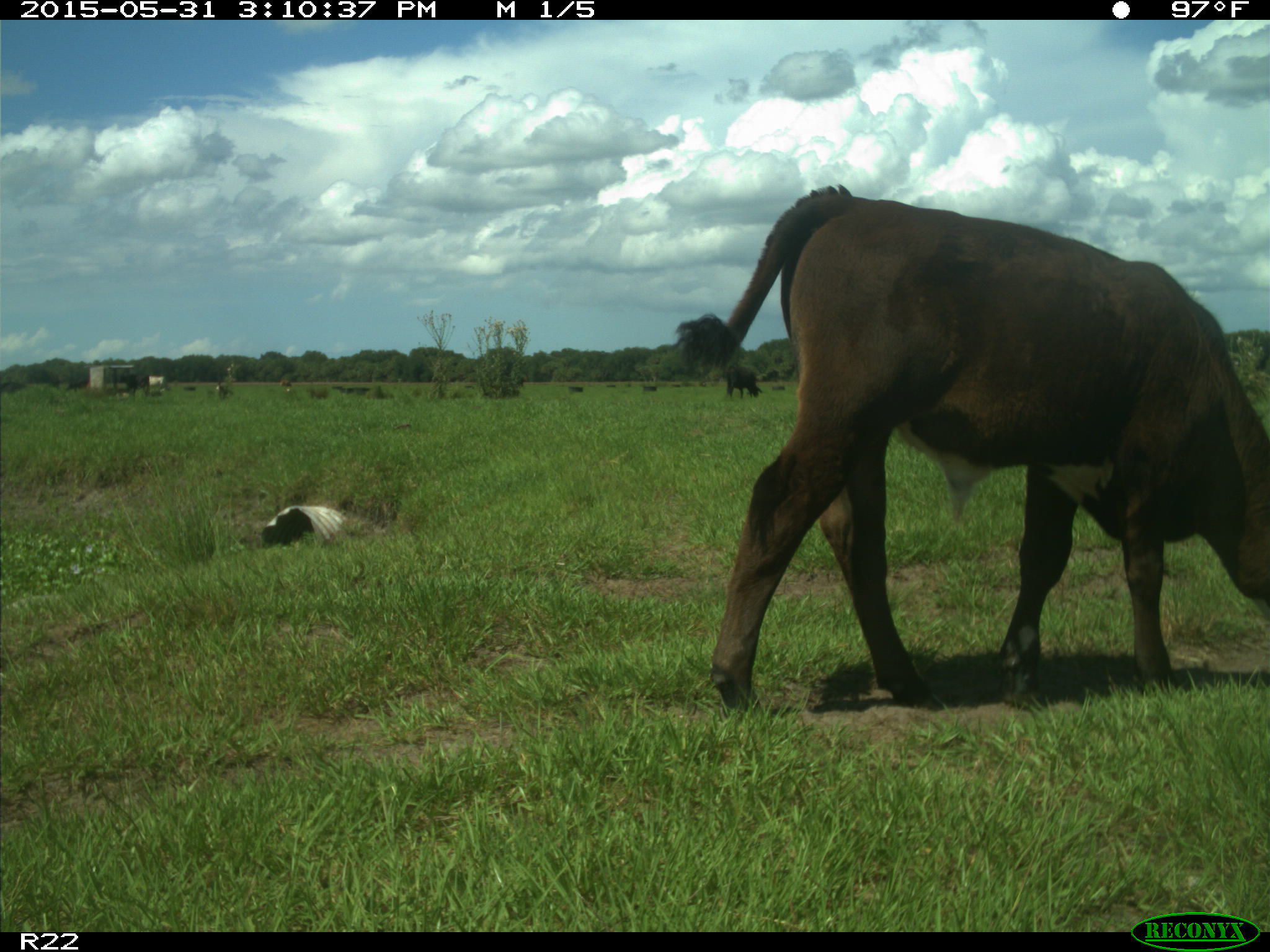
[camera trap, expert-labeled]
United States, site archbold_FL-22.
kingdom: Animalia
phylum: Chordata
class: Mammalia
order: Artiodactyla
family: Bovidae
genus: Bos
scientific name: Bos taurus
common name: domestic cow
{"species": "Bos taurus (domestic cow)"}